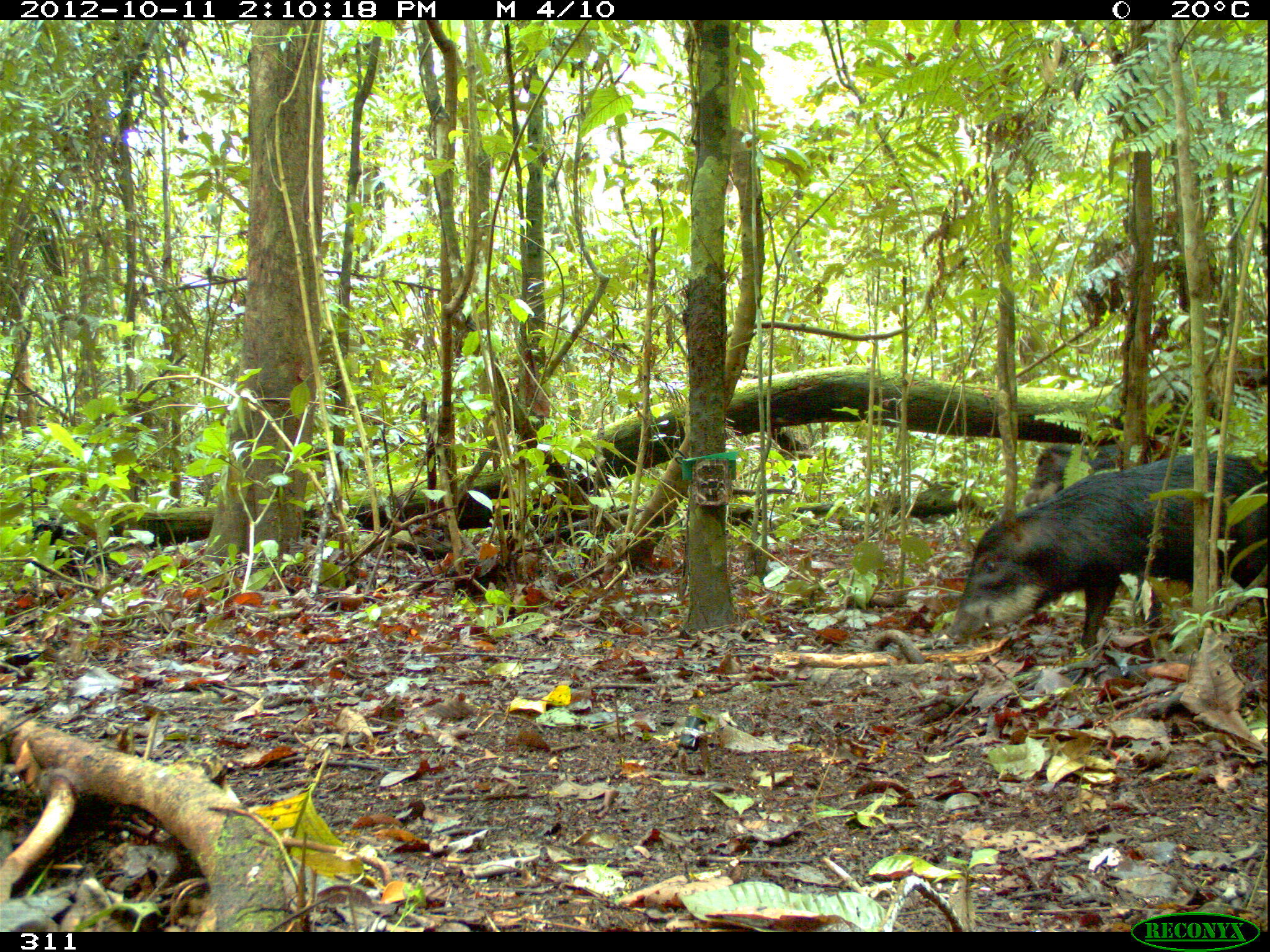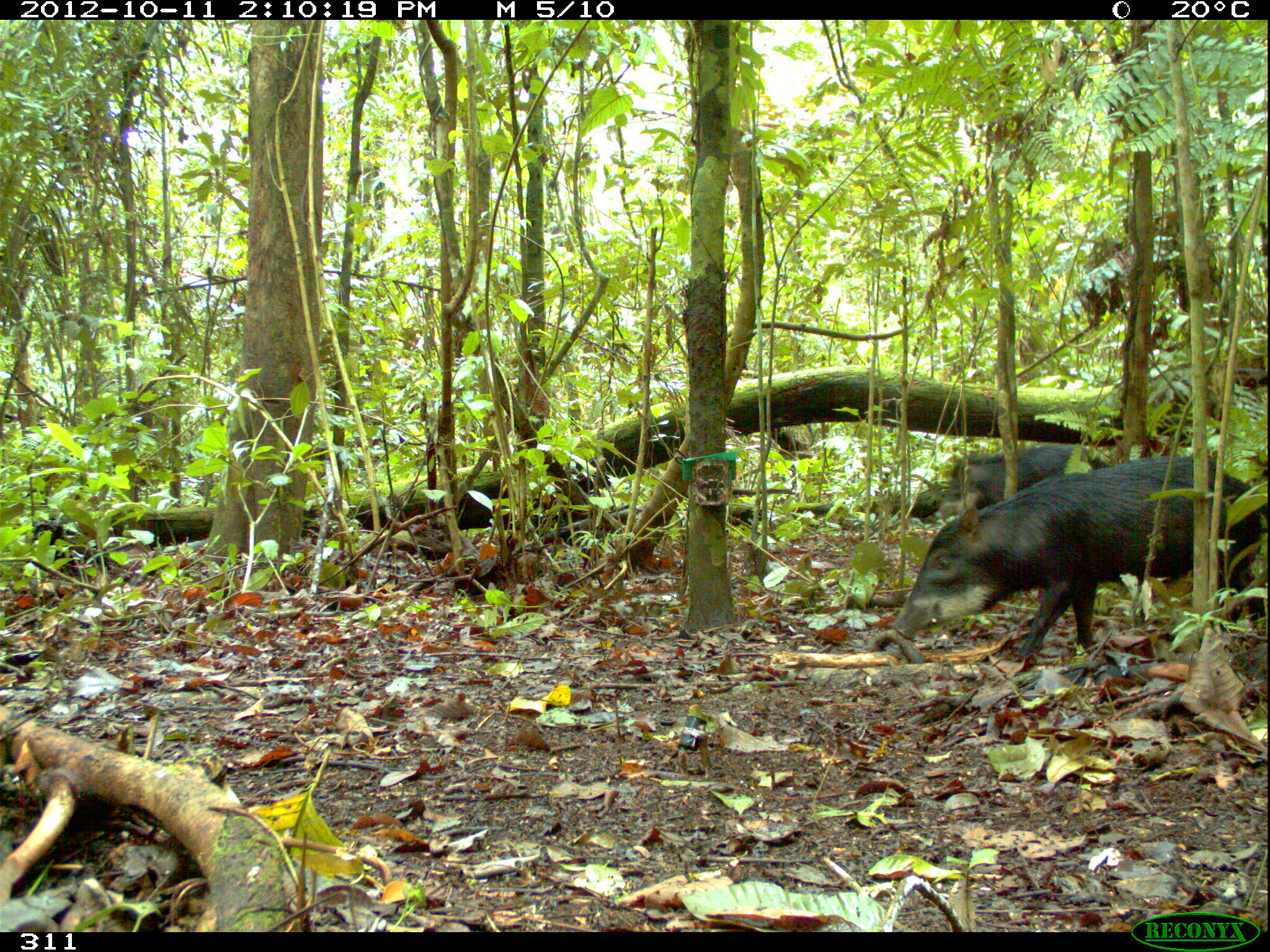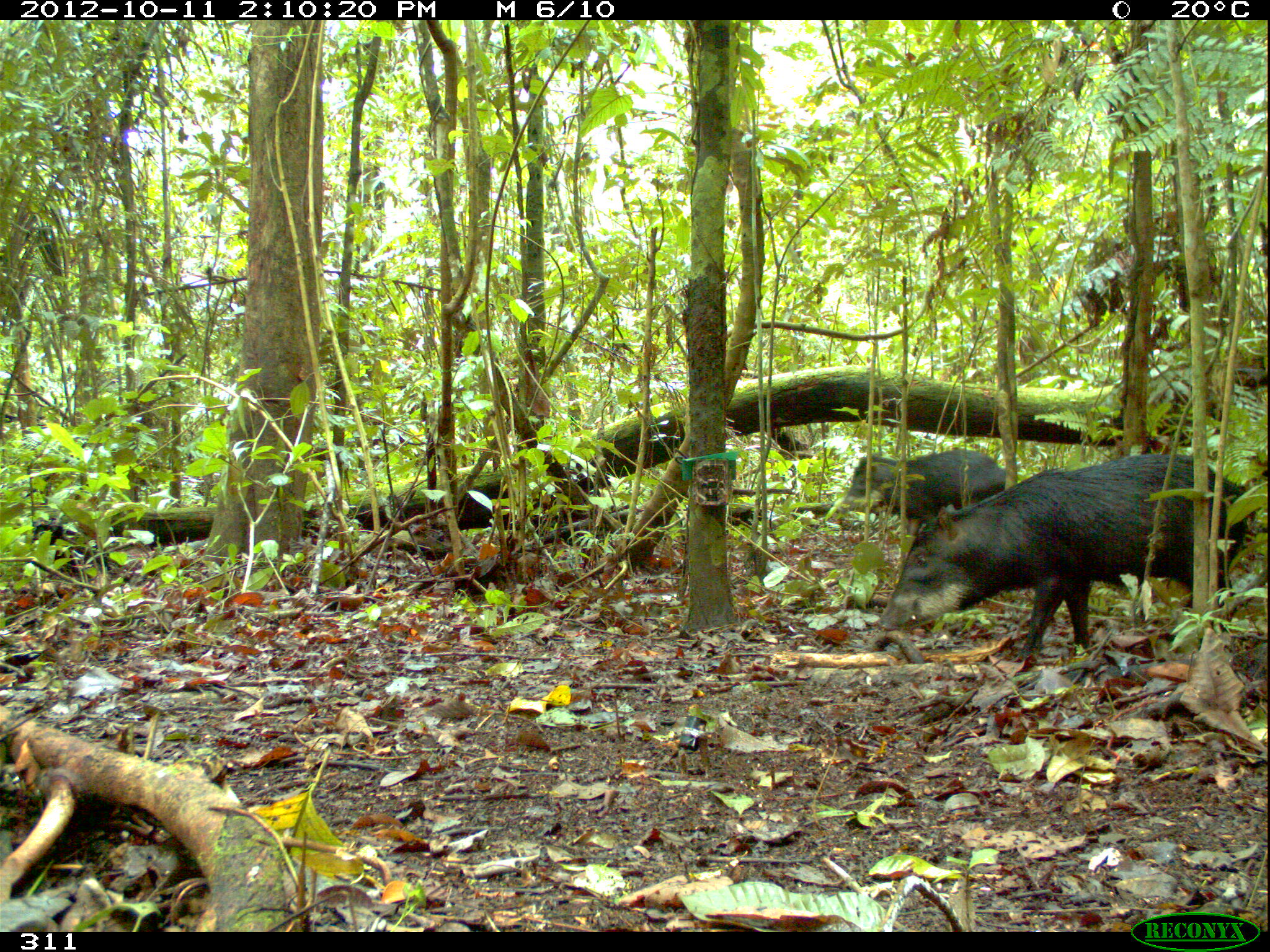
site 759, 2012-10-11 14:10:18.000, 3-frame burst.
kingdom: Animalia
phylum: Chordata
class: Mammalia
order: Artiodactyla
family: Tayassuidae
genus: Tayassu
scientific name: Tayassu pecari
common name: white-lipped peccary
Tayassu pecari (white-lipped peccary).